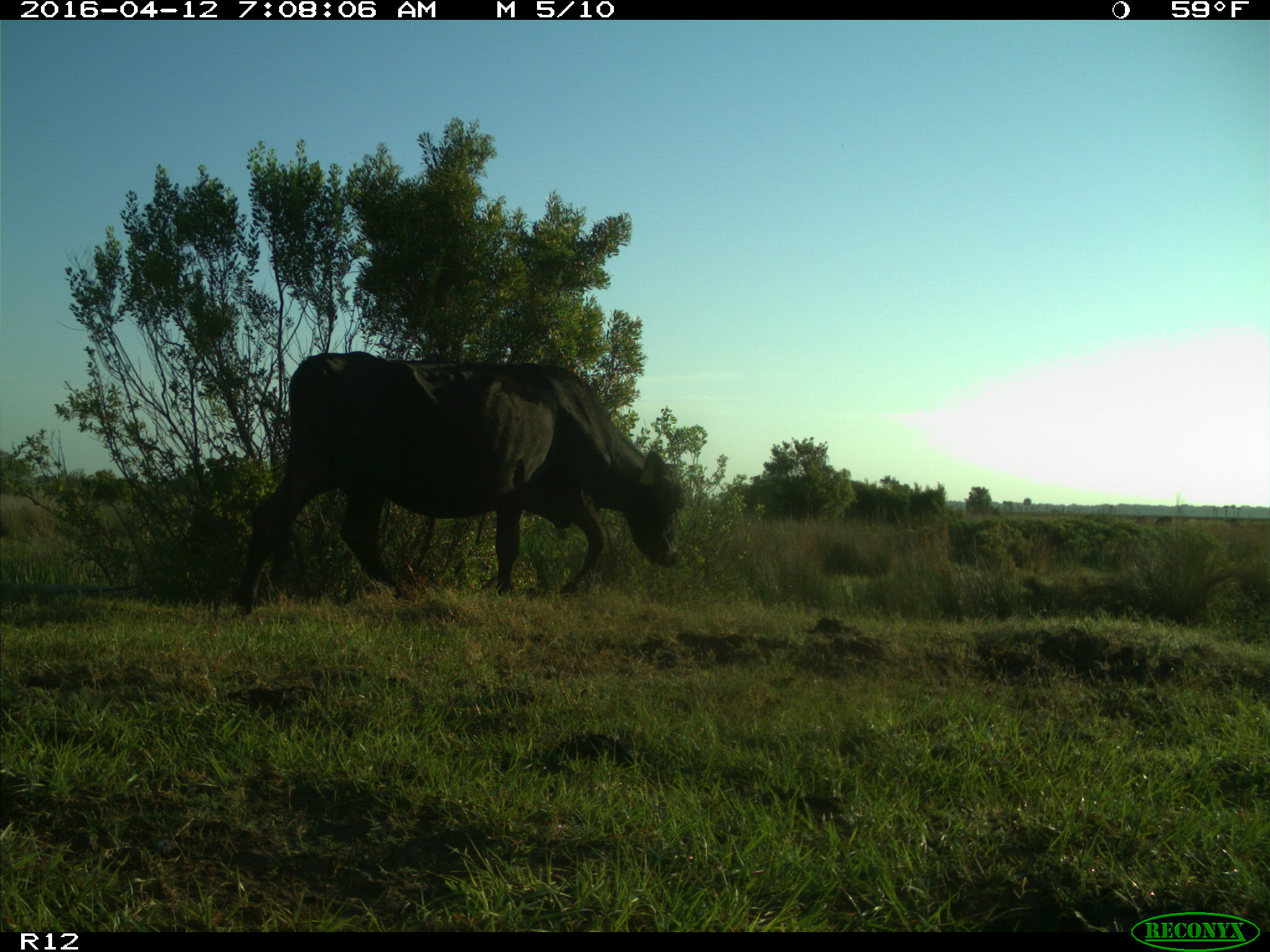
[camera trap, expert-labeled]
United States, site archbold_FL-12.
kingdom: Animalia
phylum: Chordata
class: Mammalia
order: Artiodactyla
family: Bovidae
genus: Bos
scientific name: Bos taurus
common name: domestic cow